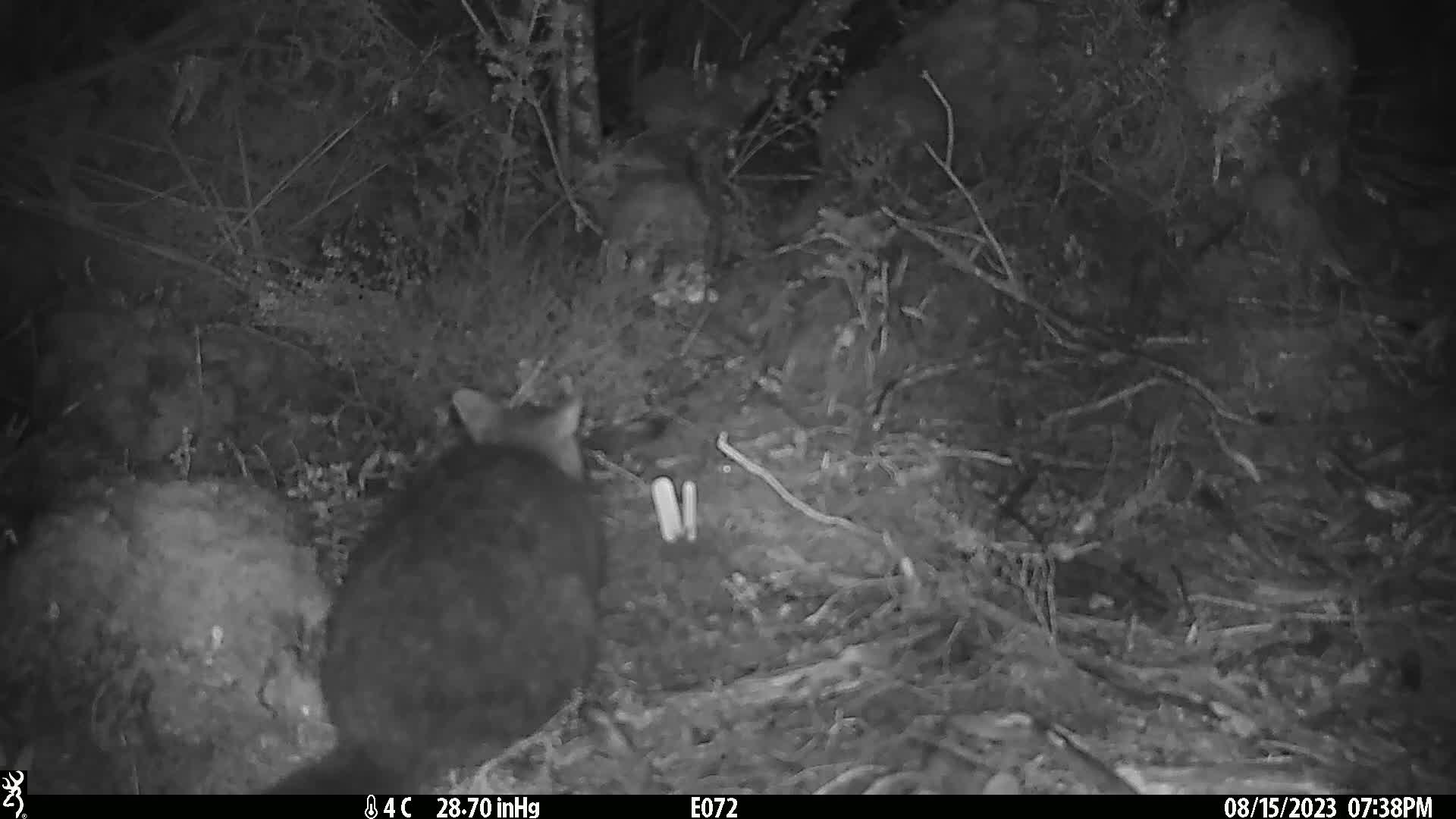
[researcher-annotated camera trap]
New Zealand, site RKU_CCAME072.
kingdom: Animalia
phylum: Chordata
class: Mammalia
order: Diprotodontia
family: Phalangeridae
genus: Trichosurus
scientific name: Trichosurus vulpecula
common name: common brushtail possum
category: possum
Possum (common brushtail possum) (Trichosurus vulpecula).